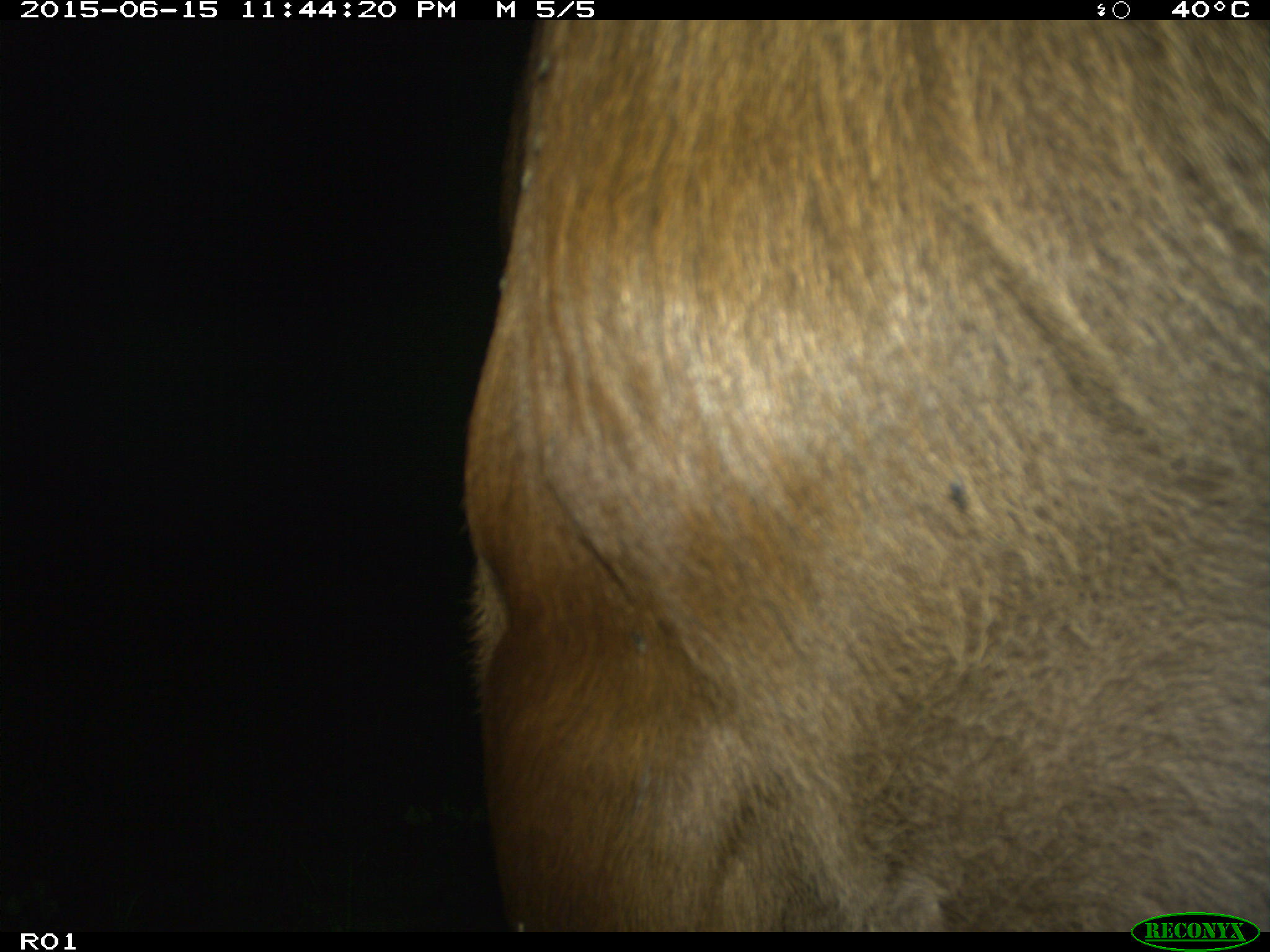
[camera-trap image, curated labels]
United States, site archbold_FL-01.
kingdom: Animalia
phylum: Chordata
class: Mammalia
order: Artiodactyla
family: Bovidae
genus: Bos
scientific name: Bos taurus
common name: domestic cow